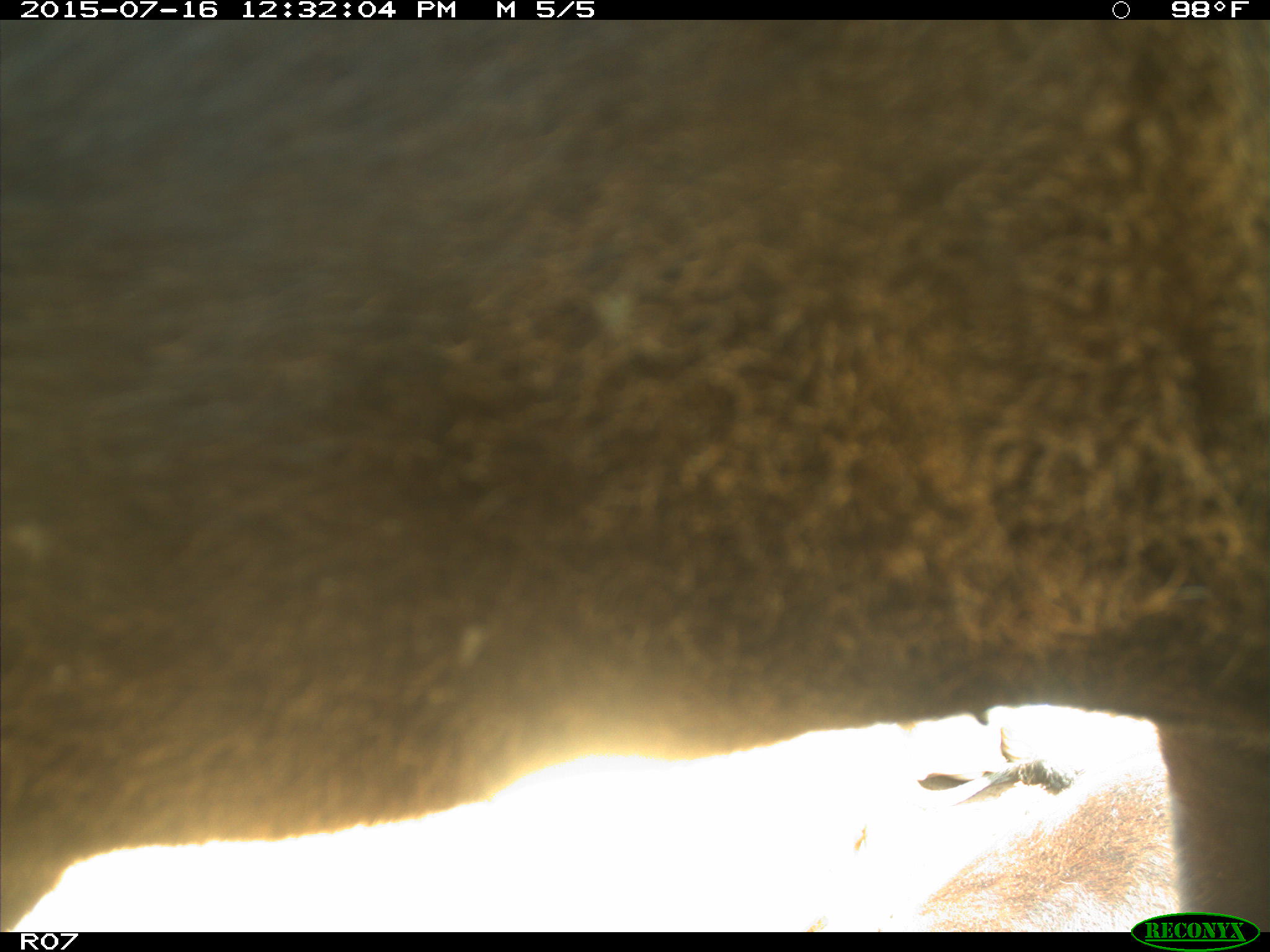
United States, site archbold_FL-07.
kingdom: Animalia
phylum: Chordata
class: Mammalia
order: Artiodactyla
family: Bovidae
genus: Bos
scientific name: Bos taurus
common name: domestic cow